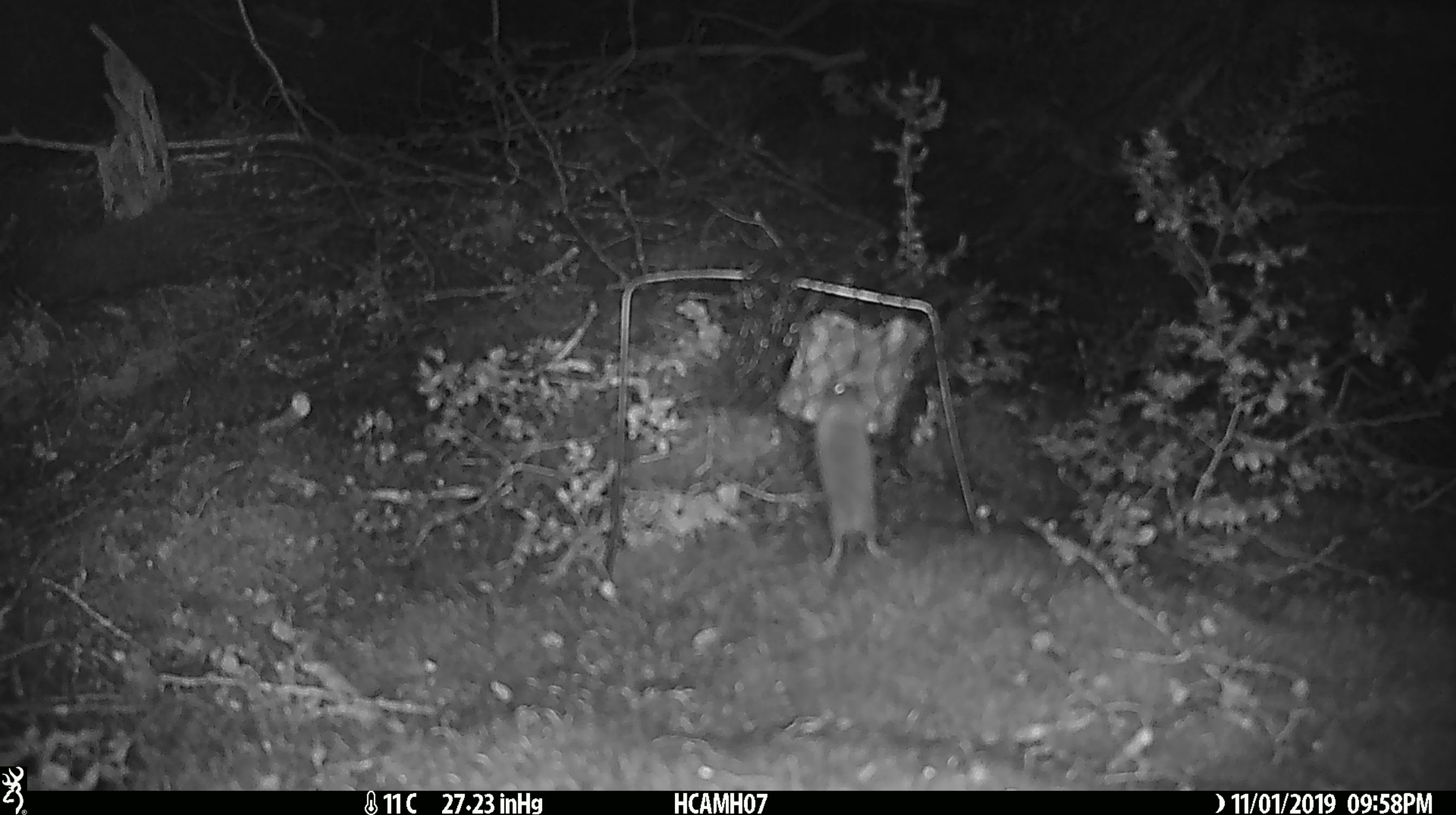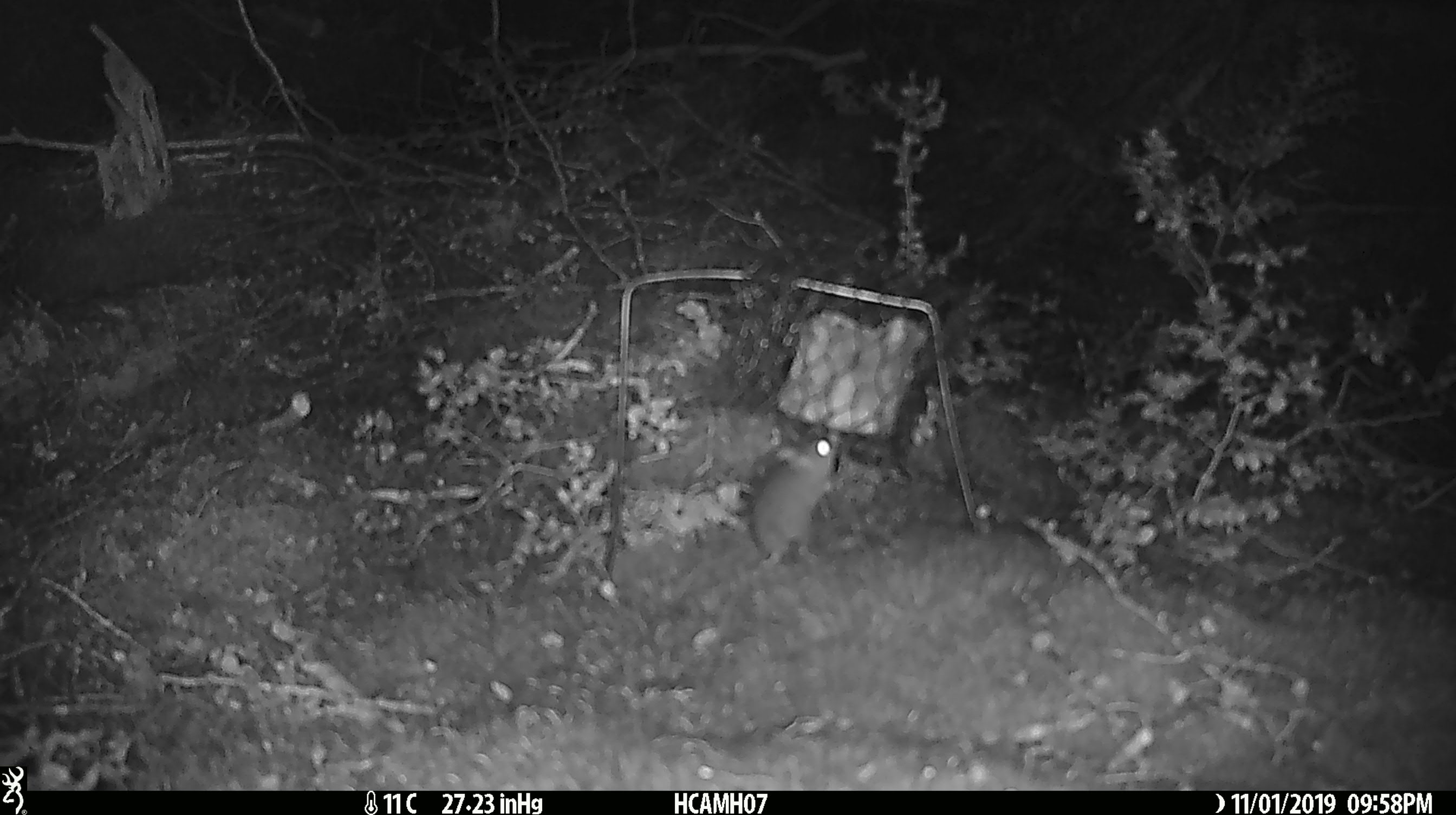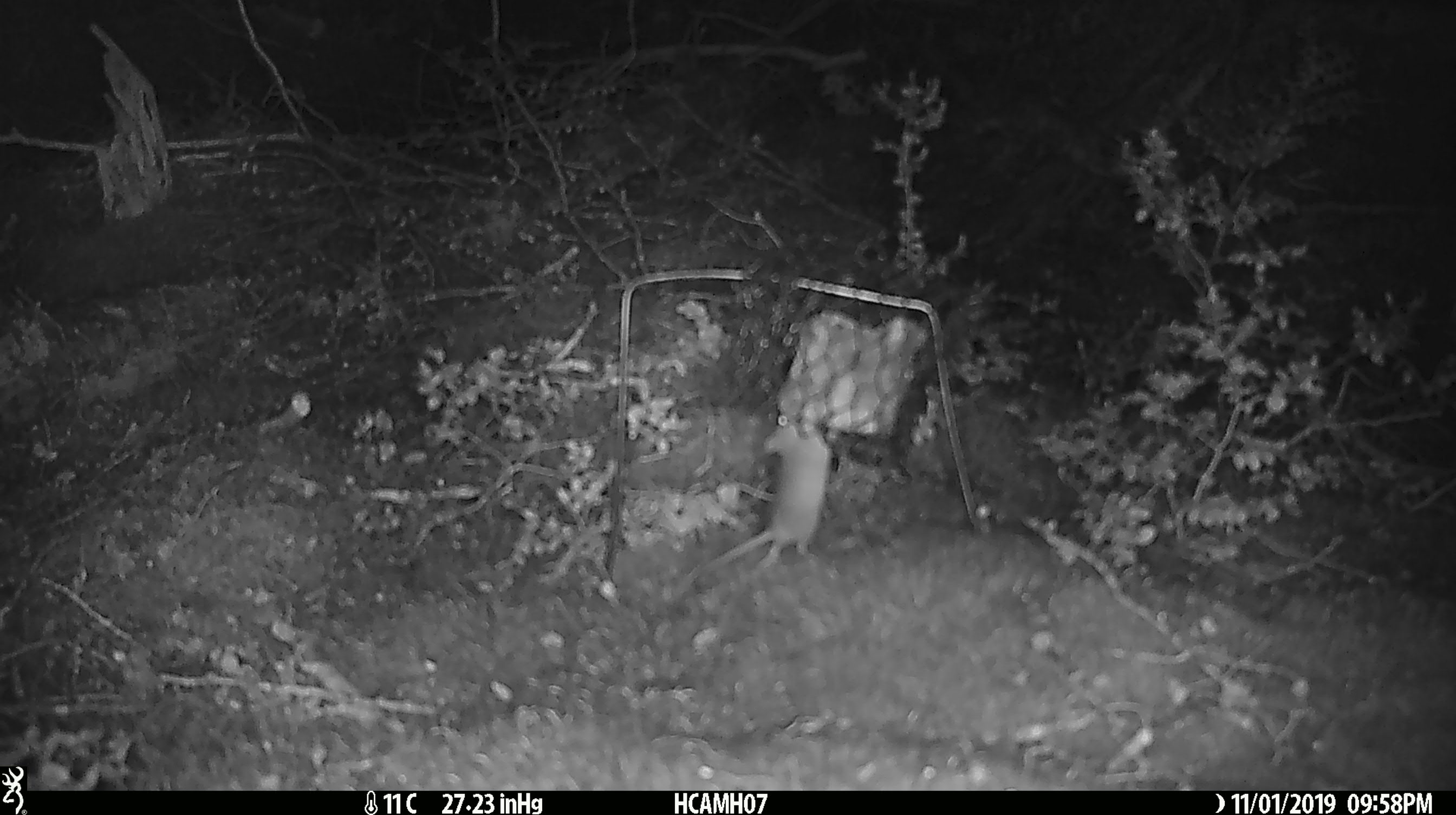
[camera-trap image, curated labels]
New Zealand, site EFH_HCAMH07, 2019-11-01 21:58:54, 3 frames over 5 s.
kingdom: Animalia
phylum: Chordata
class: Mammalia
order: Rodentia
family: Muridae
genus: Mus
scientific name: Mus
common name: mouse